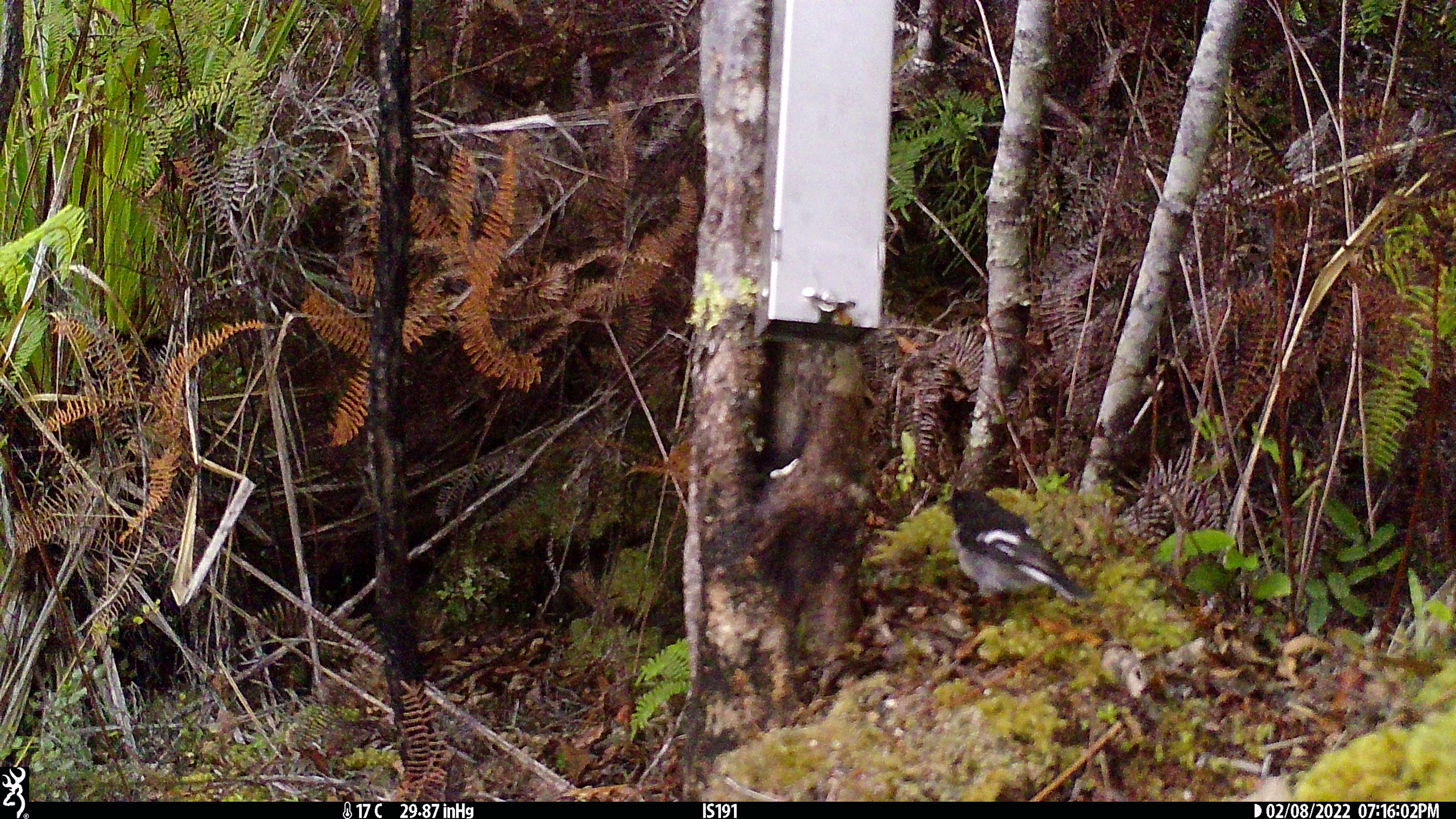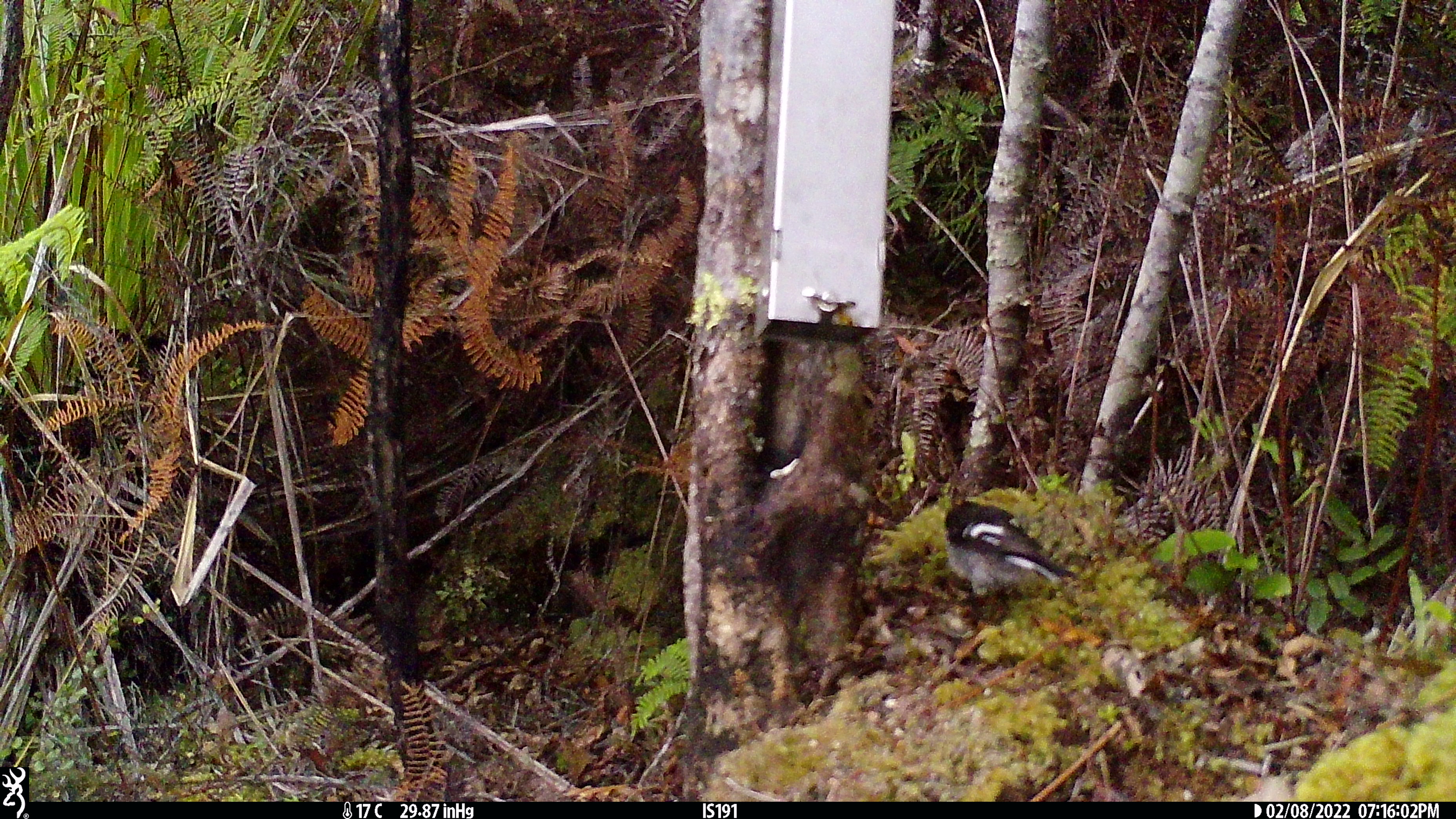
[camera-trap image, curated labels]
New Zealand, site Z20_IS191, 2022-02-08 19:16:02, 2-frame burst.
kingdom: Animalia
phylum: Chordata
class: Aves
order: Passeriformes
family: Petroicidae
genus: Petroica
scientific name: Petroica macrocephala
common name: tomtit